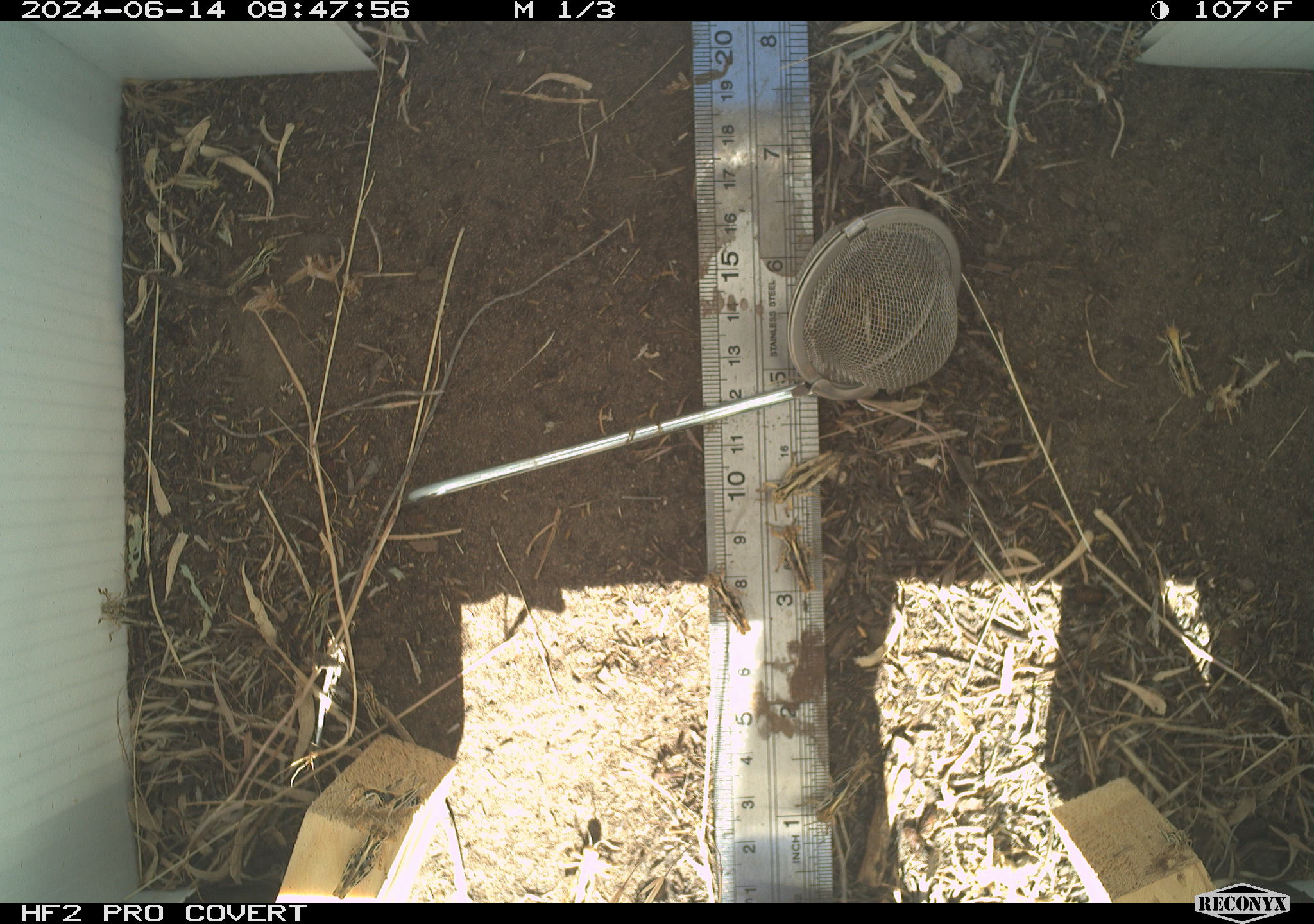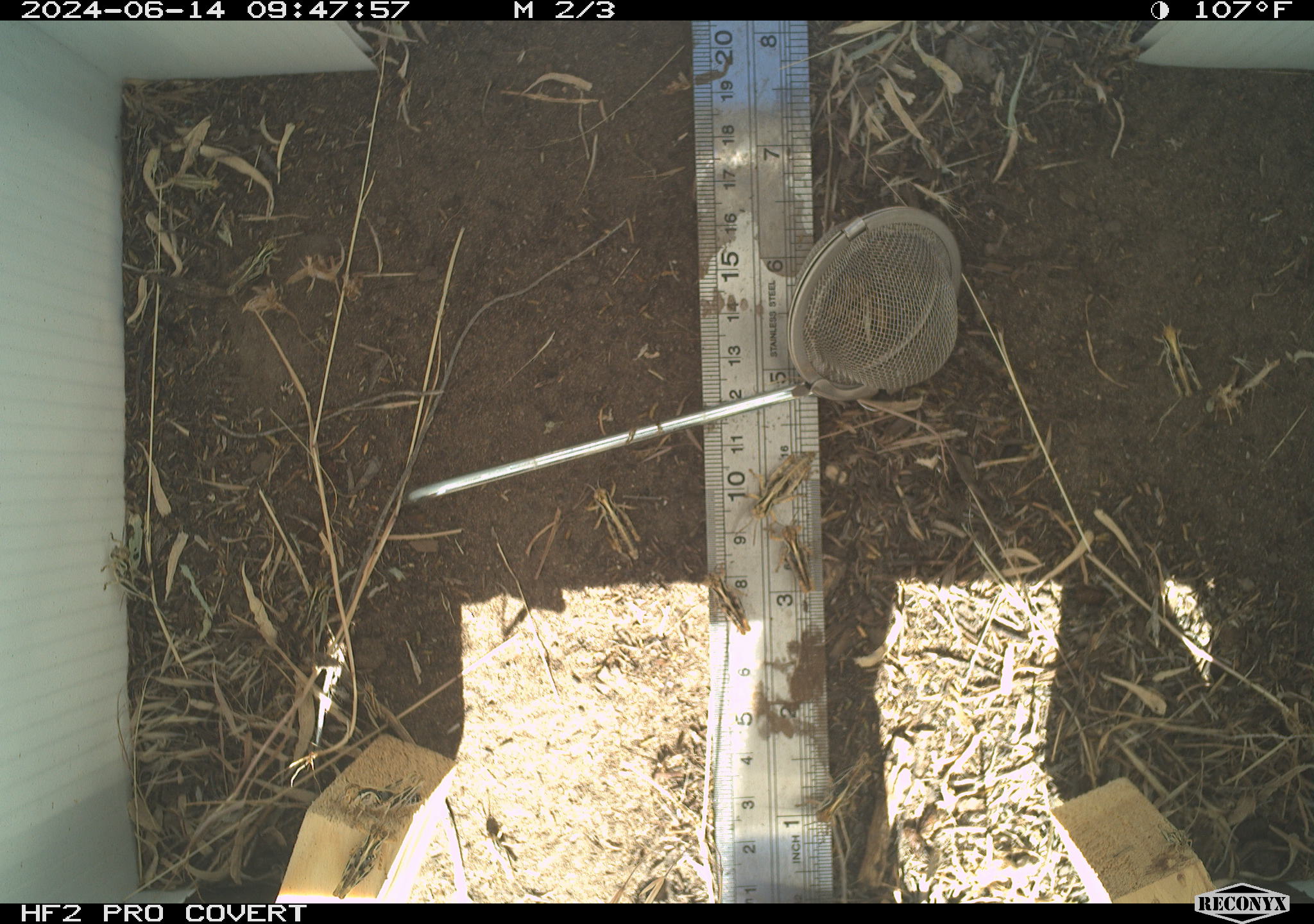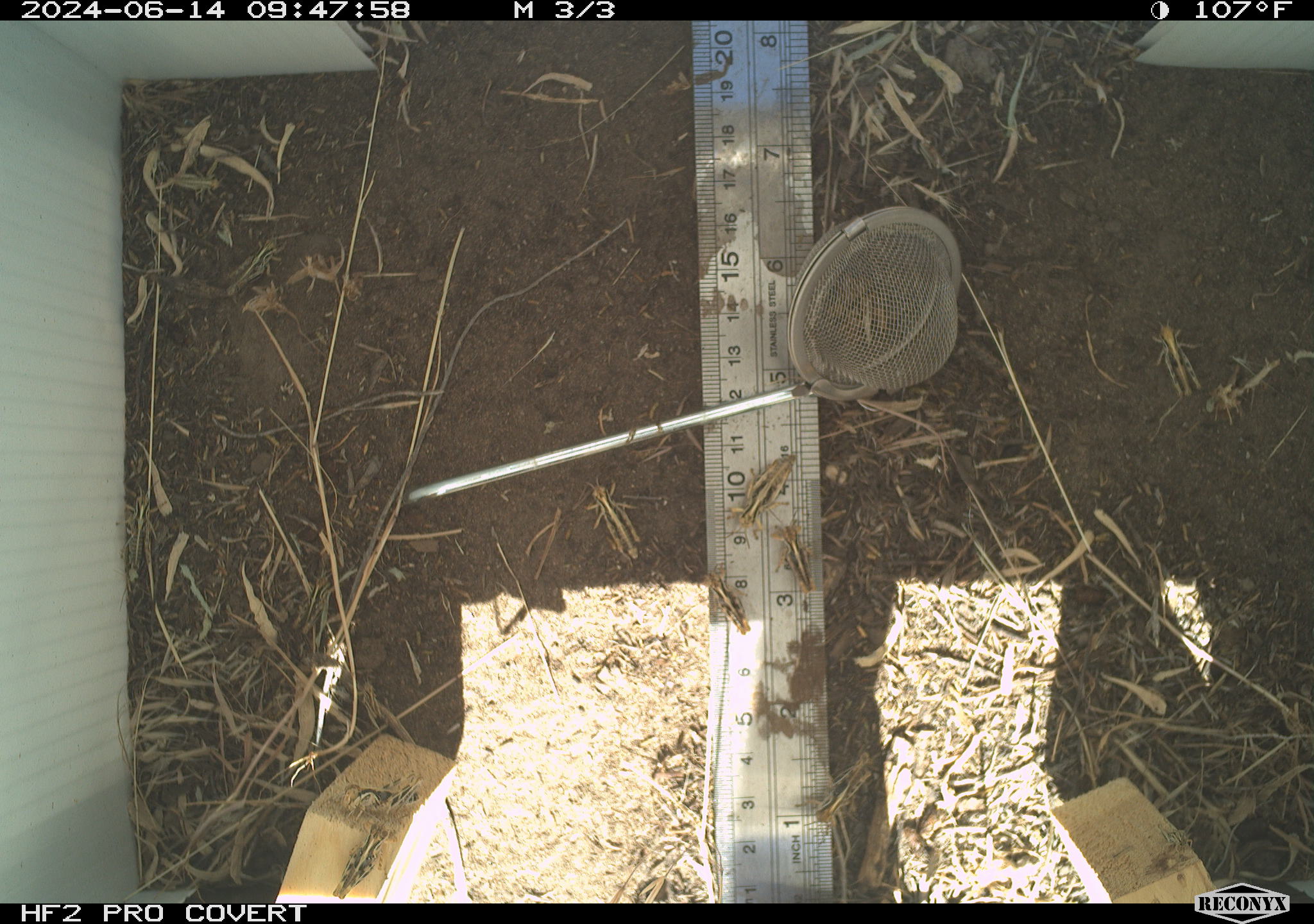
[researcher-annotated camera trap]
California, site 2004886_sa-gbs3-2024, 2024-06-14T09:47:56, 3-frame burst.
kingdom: Animalia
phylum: Arthropoda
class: Insecta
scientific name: Insecta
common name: insect